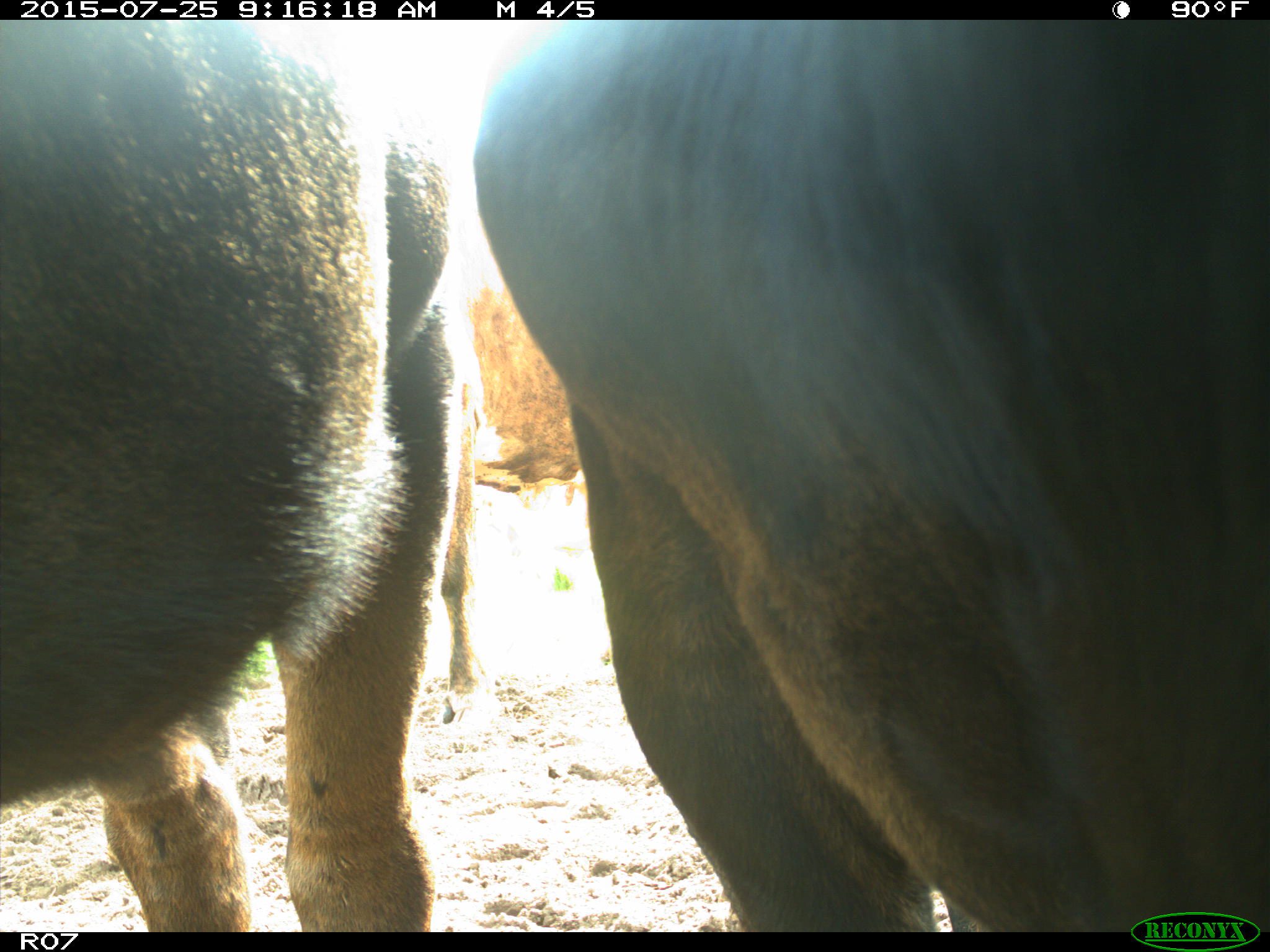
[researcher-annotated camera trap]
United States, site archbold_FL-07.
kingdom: Animalia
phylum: Chordata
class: Mammalia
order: Artiodactyla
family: Bovidae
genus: Bos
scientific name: Bos taurus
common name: domestic cow